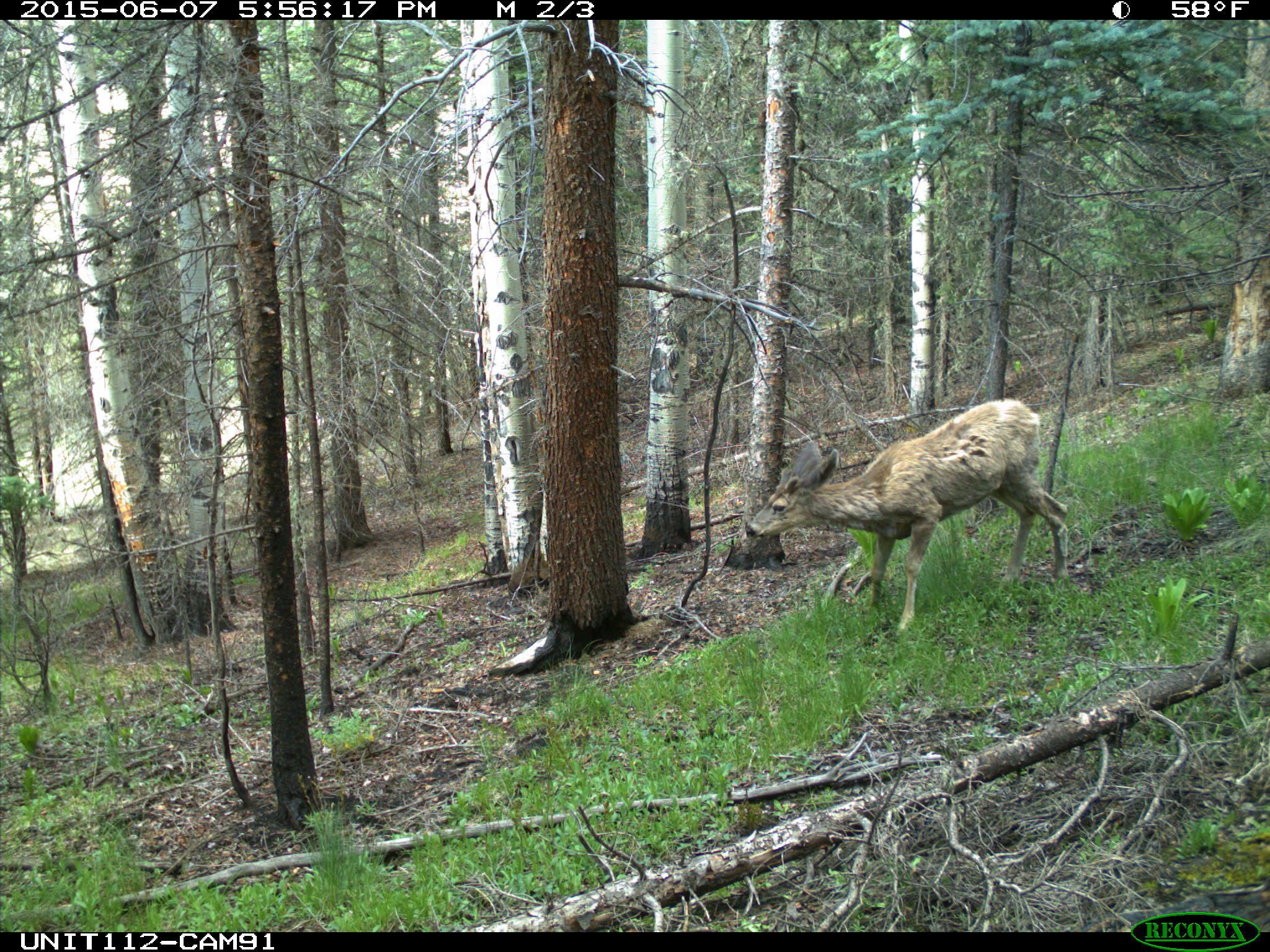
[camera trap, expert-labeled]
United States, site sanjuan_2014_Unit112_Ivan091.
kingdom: Animalia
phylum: Chordata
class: Mammalia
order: Artiodactyla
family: Cervidae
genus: Odocoileus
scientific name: Odocoileus hemionus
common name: mule deer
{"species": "Odocoileus hemionus (mule deer)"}